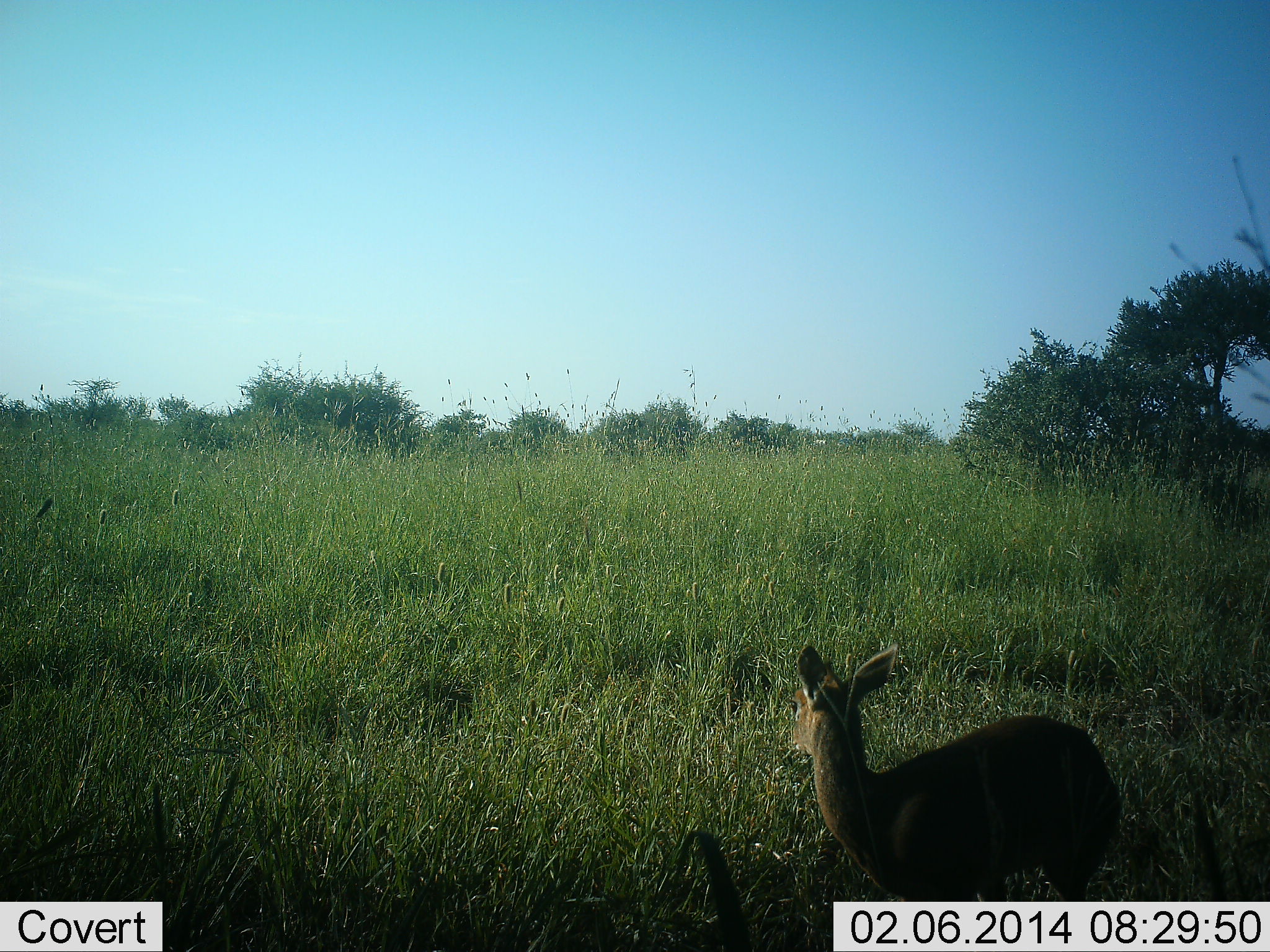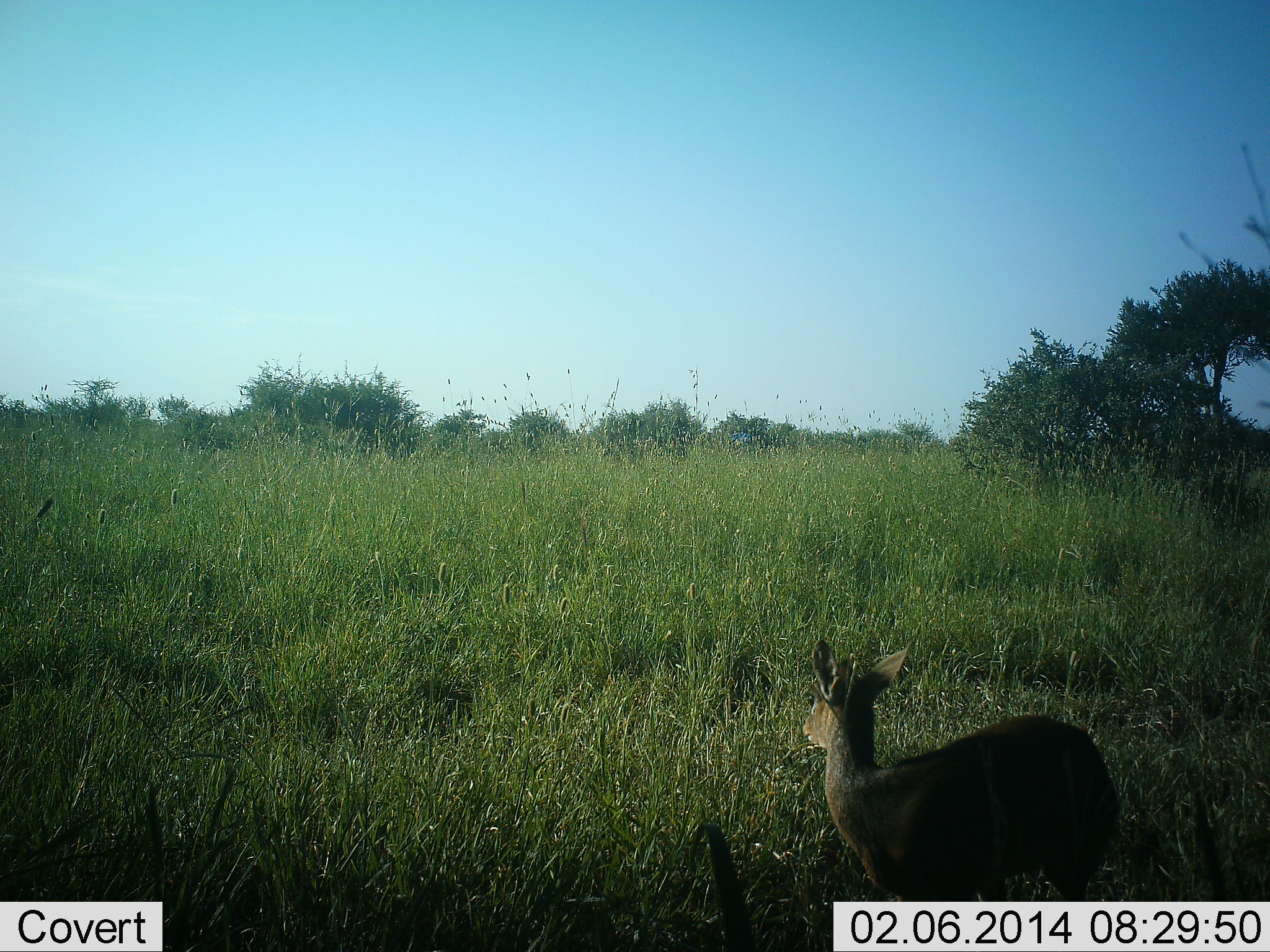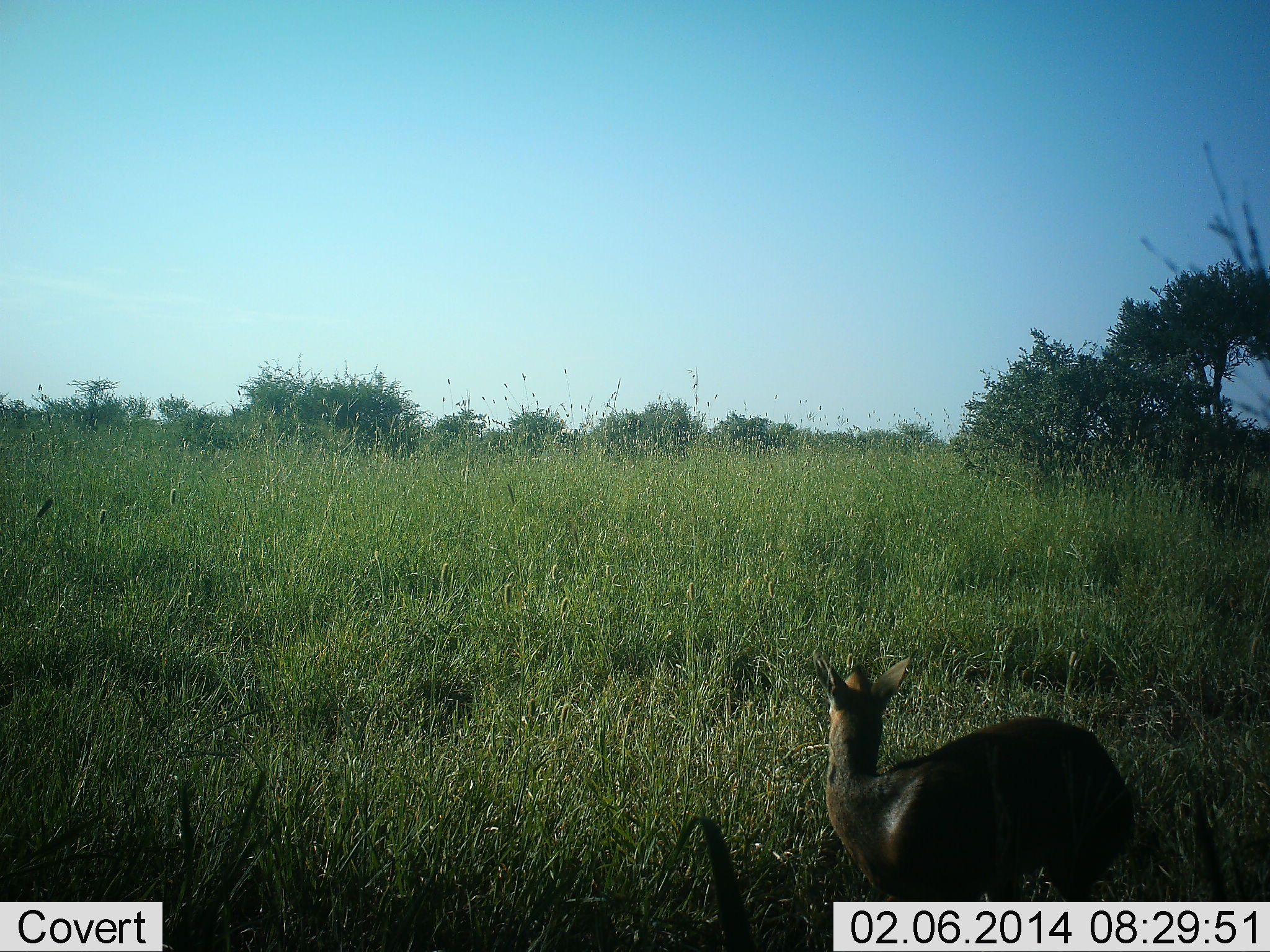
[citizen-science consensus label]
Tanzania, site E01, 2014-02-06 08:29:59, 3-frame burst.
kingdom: Animalia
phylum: Chordata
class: Mammalia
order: Artiodactyla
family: Bovidae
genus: Madoqua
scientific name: Madoqua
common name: dikdik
Dikdik (Madoqua), count 1. Behavior (volunteer vote fractions): standing 100%, resting 0%, moving 0%, interacting 0%. Young present (vote fraction): 0%. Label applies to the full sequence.